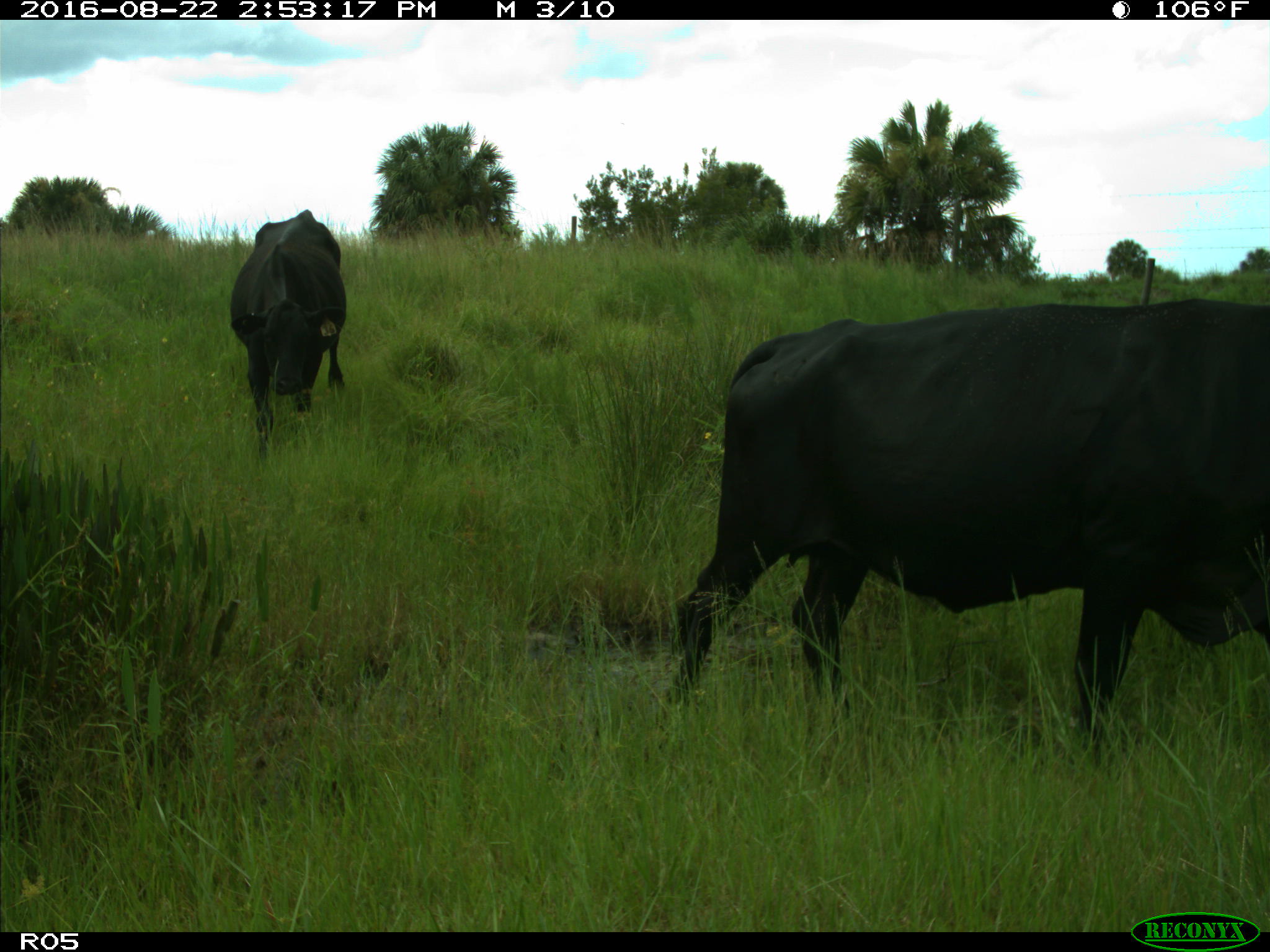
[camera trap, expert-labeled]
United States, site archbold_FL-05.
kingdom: Animalia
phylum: Chordata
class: Mammalia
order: Artiodactyla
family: Bovidae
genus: Bos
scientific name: Bos taurus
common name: domestic cow